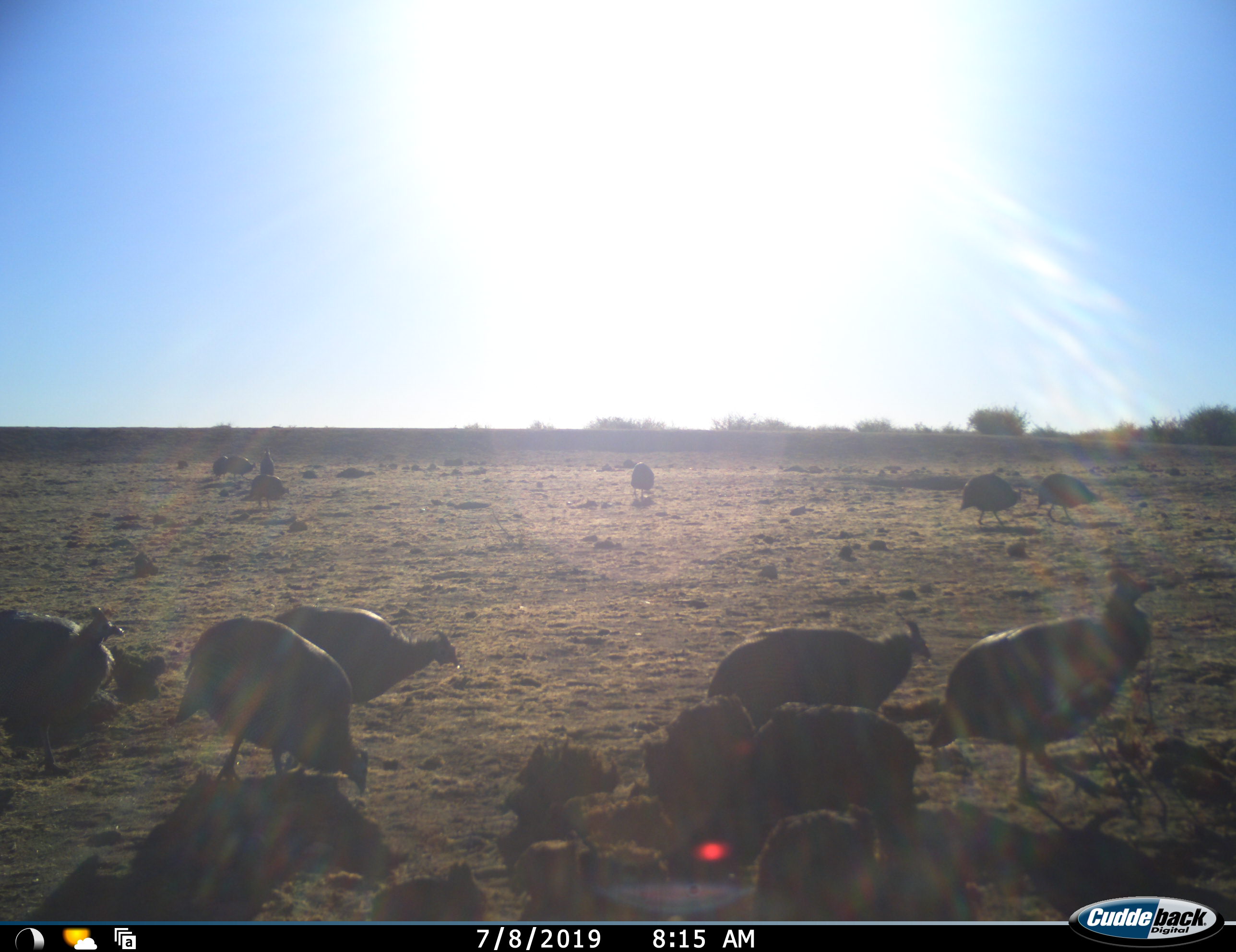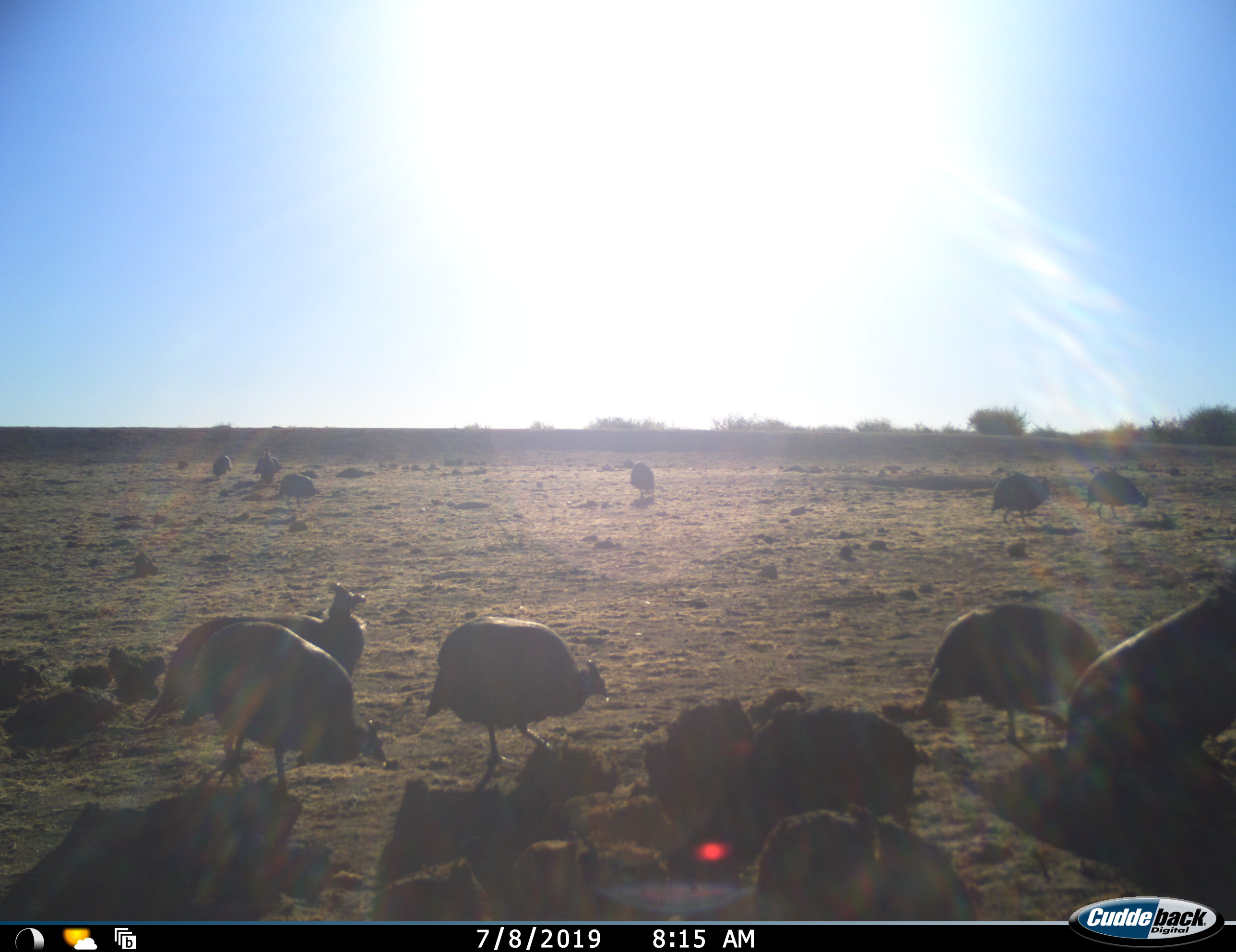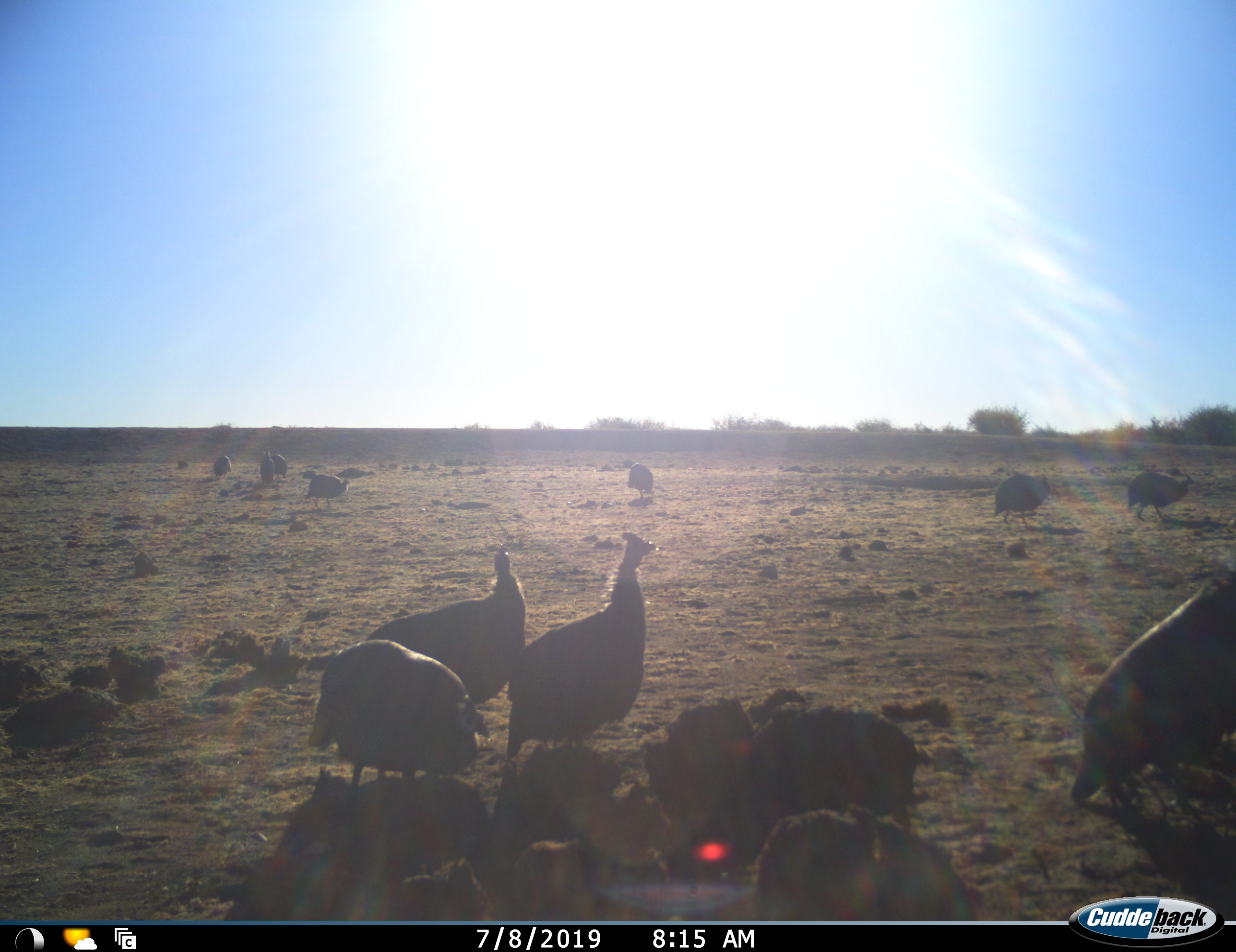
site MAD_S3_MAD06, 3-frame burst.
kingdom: Animalia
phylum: Chordata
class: Aves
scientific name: Aves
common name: bird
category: birdother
Birdother (bird) (Aves), count 11-50. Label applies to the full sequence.